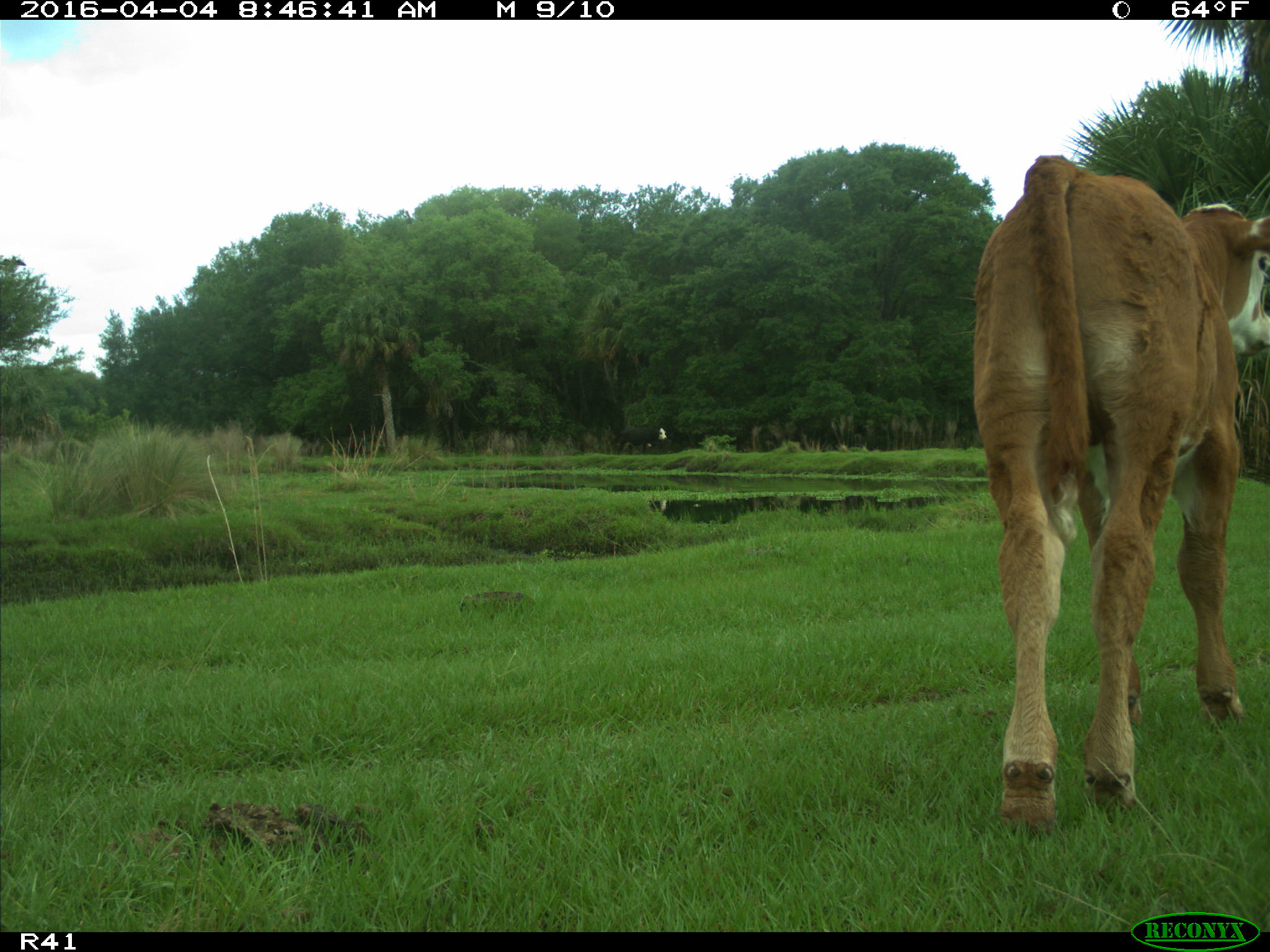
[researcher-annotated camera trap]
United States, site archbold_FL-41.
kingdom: Animalia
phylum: Chordata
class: Mammalia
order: Artiodactyla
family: Bovidae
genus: Bos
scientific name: Bos taurus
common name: domestic cow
Bos taurus (domestic cow).